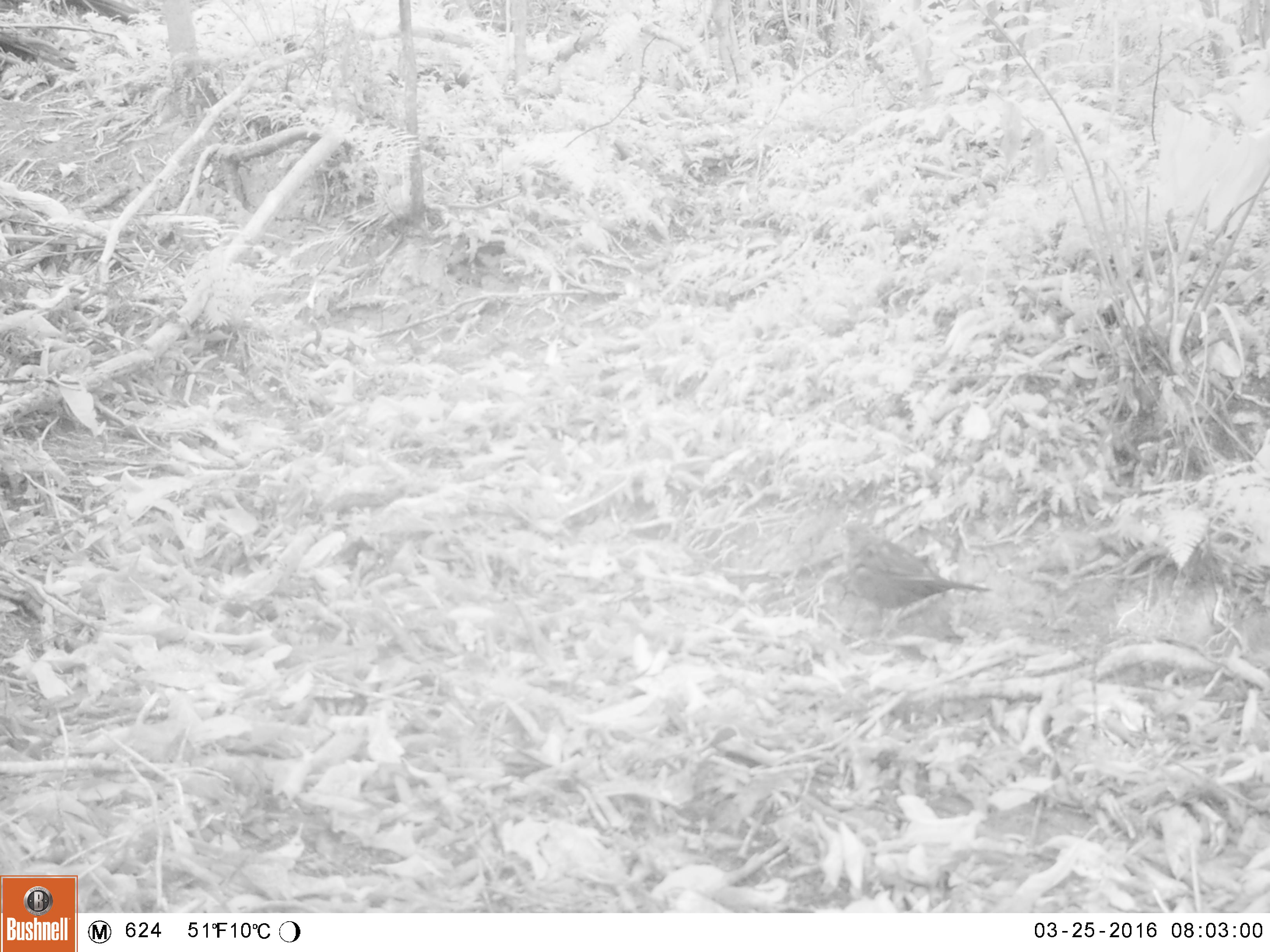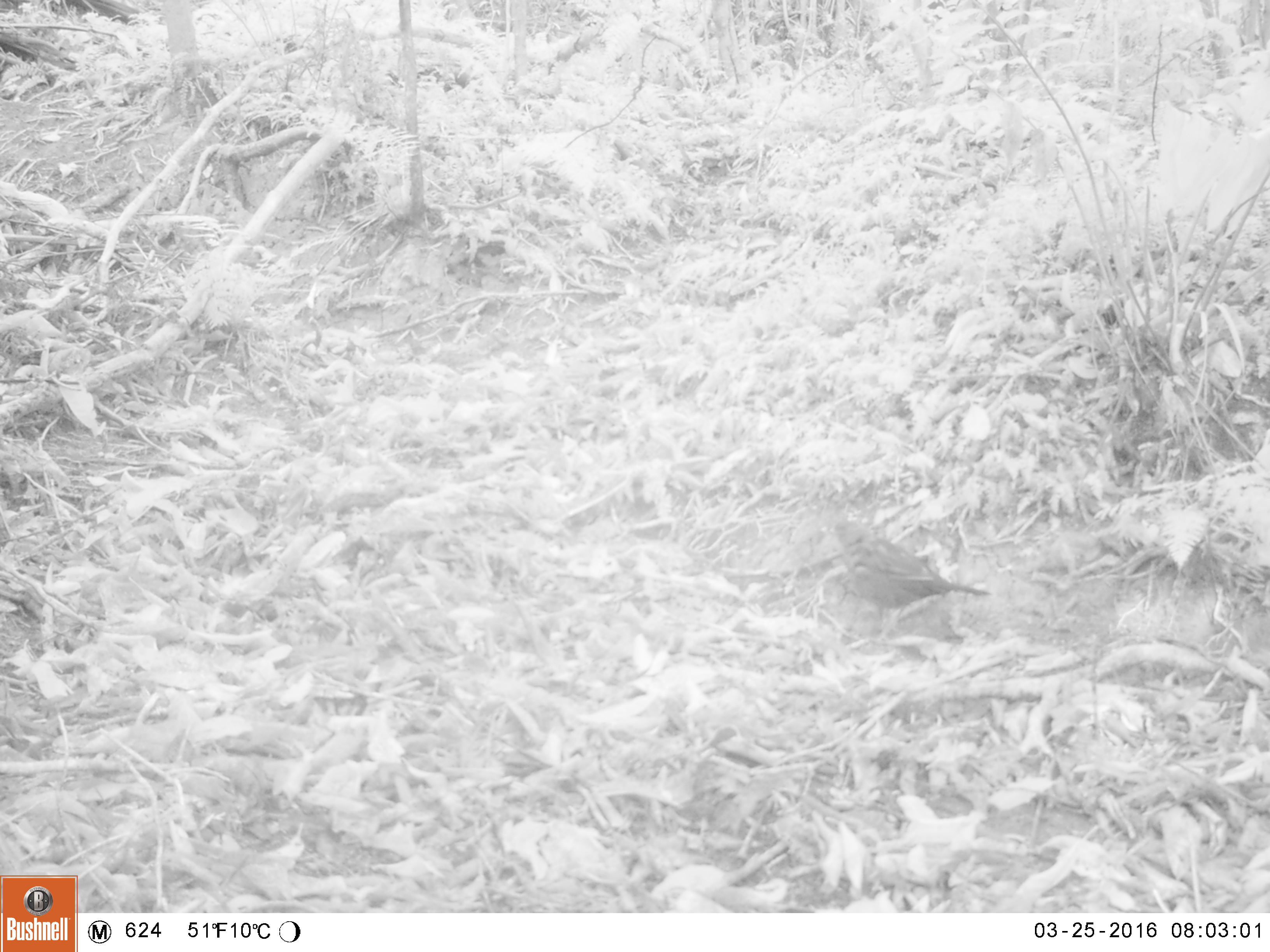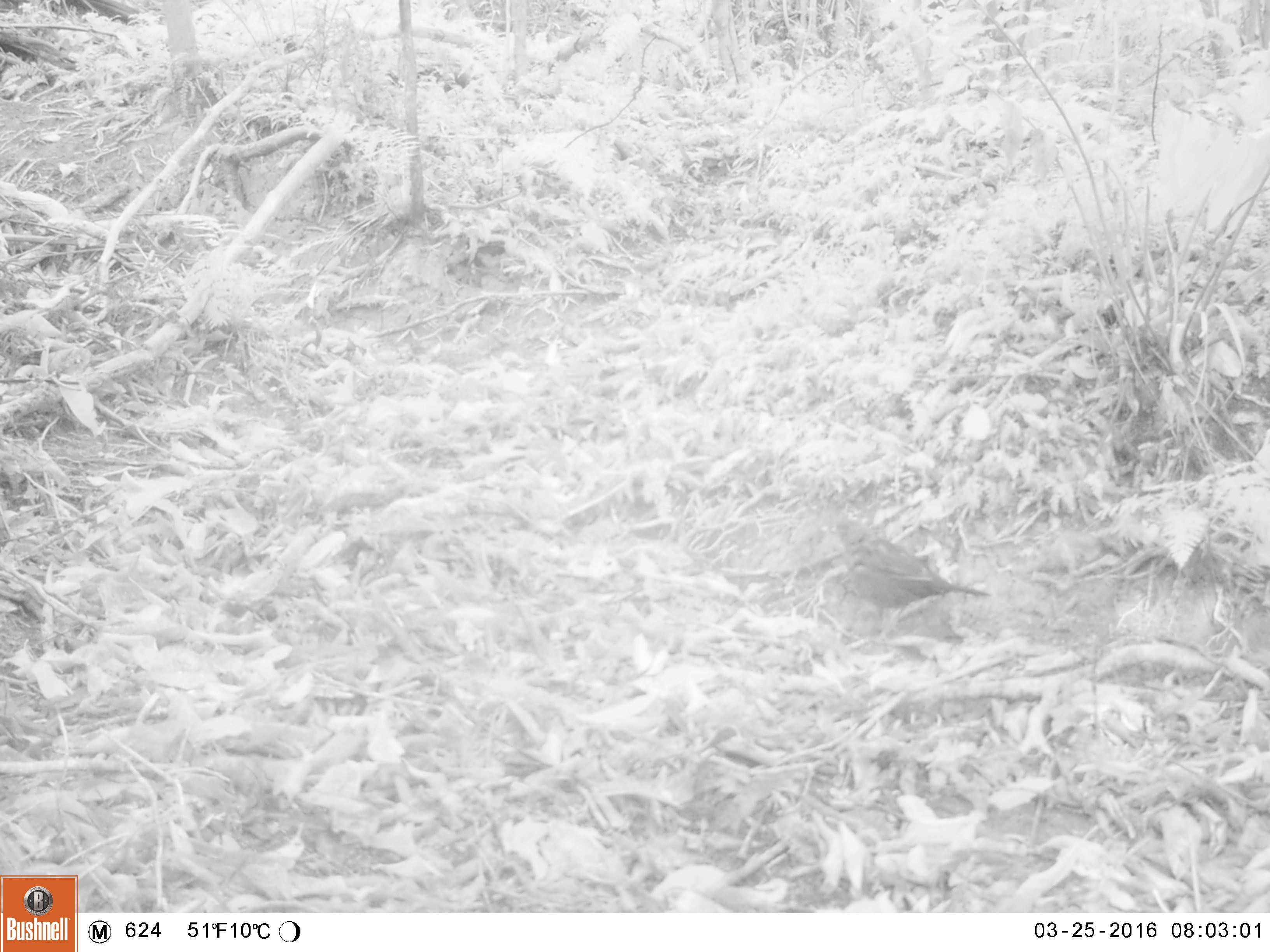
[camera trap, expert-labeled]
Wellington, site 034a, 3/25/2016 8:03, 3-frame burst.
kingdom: Animalia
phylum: Chordata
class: Aves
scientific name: Aves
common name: bird